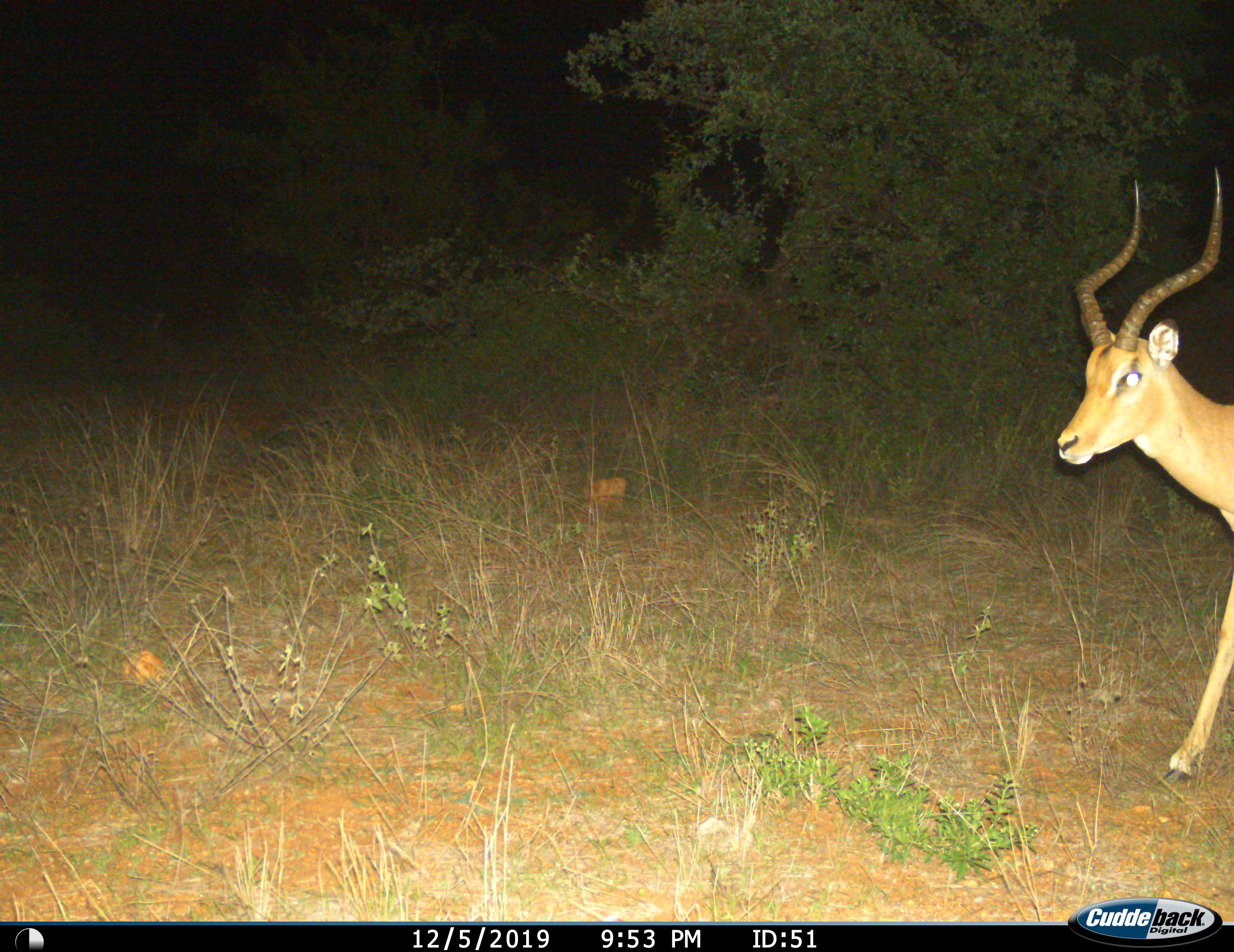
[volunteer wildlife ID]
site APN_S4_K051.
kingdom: Animalia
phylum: Chordata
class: Mammalia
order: Artiodactyla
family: Bovidae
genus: Aepyceros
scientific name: Aepyceros melampus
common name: impala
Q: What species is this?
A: Impala (Aepyceros melampus).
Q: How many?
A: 1.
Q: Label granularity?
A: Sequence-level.